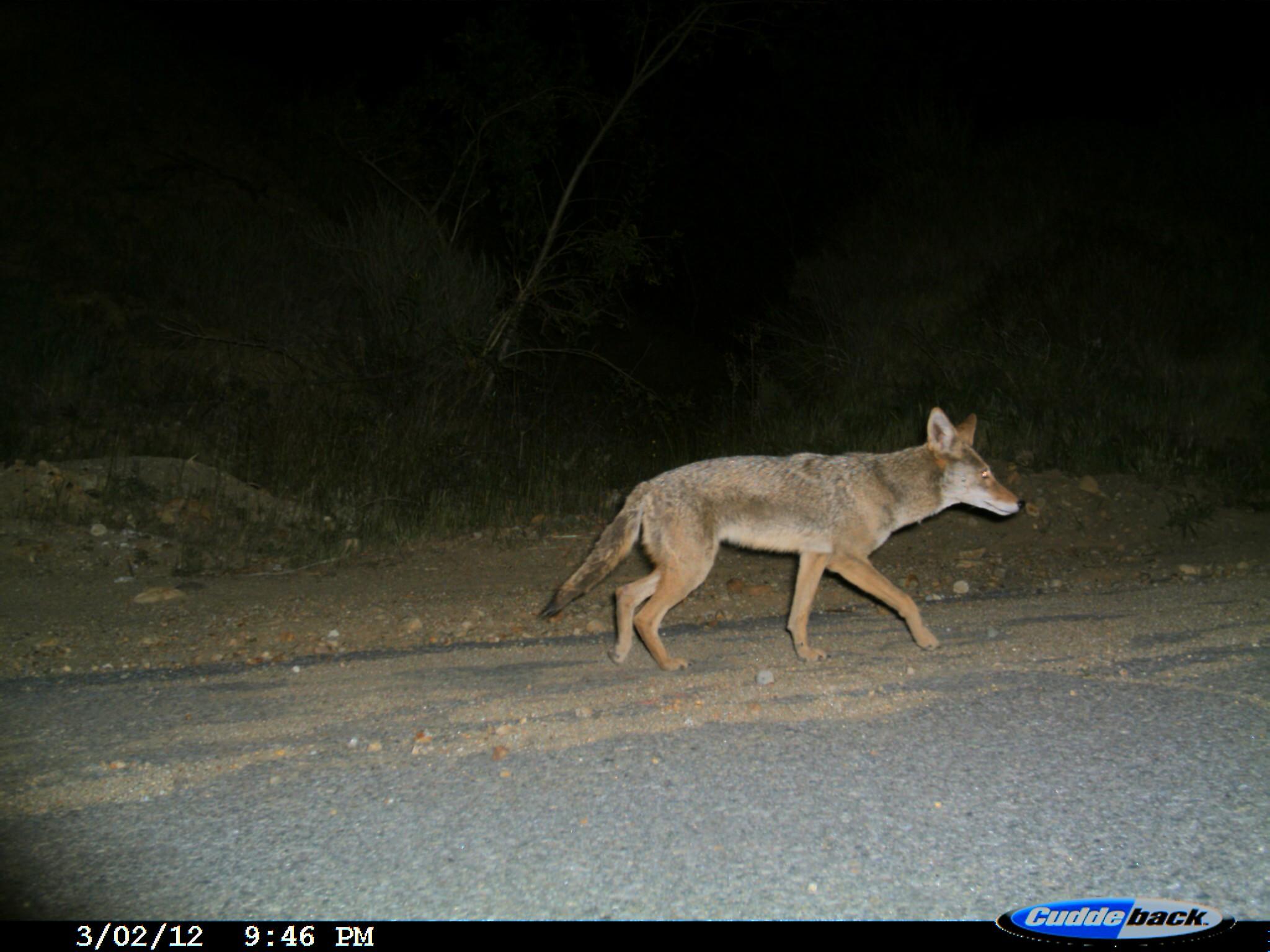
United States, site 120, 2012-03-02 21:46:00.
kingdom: Animalia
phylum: Chordata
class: Mammalia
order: Carnivora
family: Canidae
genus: Canis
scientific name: Canis latrans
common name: coyote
Coyote (Canis latrans).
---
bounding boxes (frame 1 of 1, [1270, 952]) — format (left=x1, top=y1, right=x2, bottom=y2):
coyote: (left=525, top=401, right=1030, bottom=678)